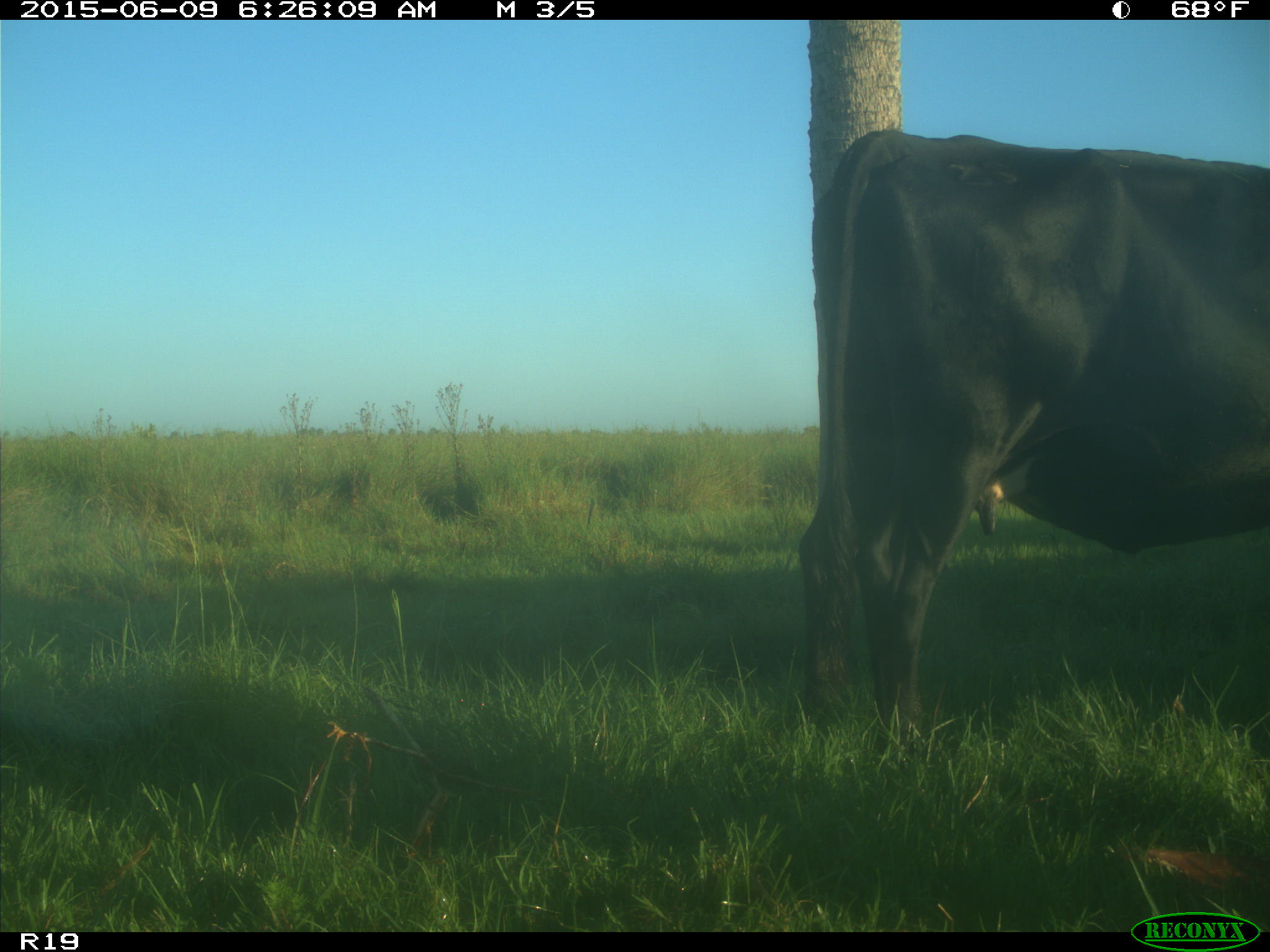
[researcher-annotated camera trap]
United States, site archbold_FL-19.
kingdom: Animalia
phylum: Chordata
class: Mammalia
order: Artiodactyla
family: Bovidae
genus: Bos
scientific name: Bos taurus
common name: domestic cow